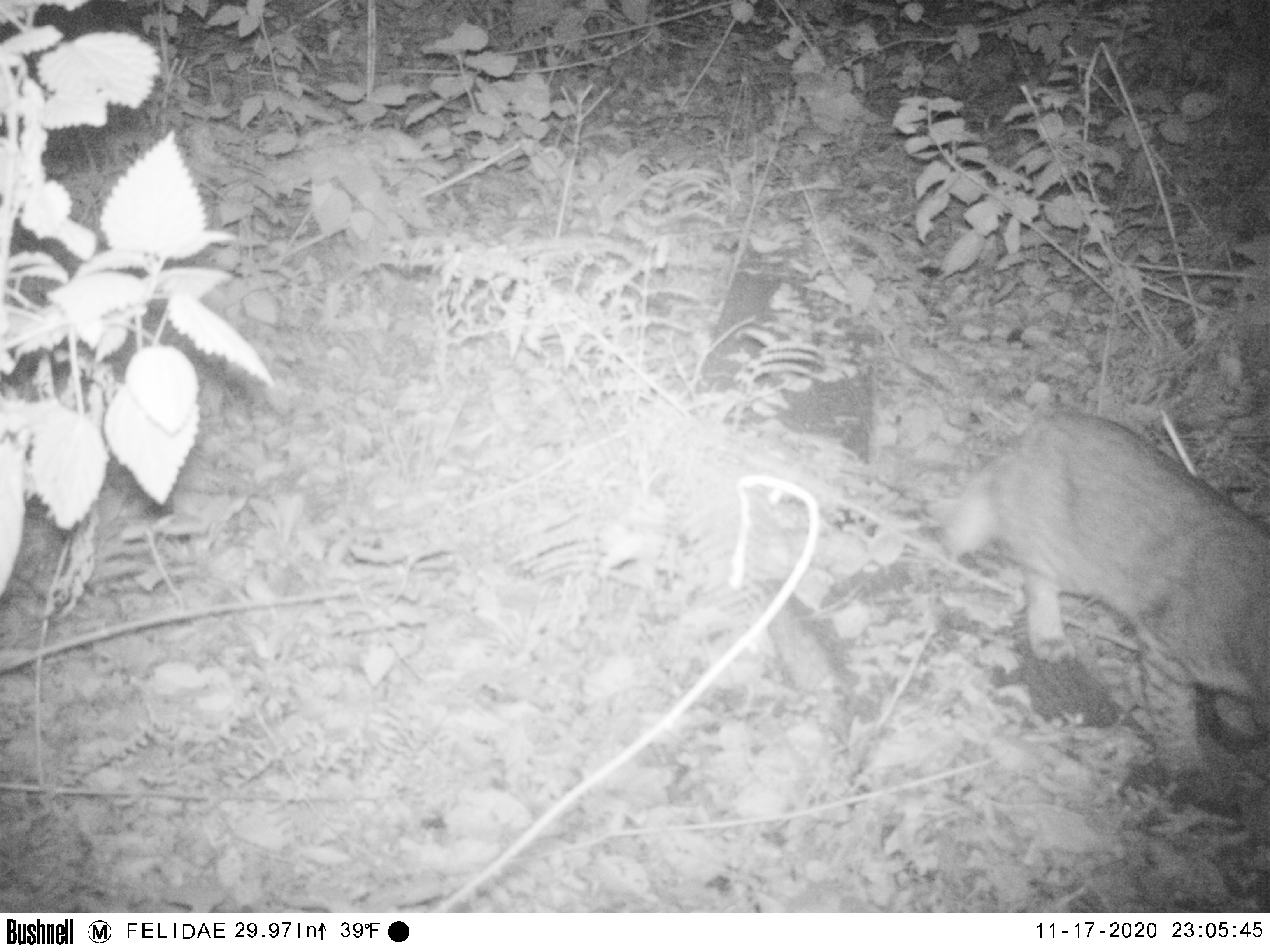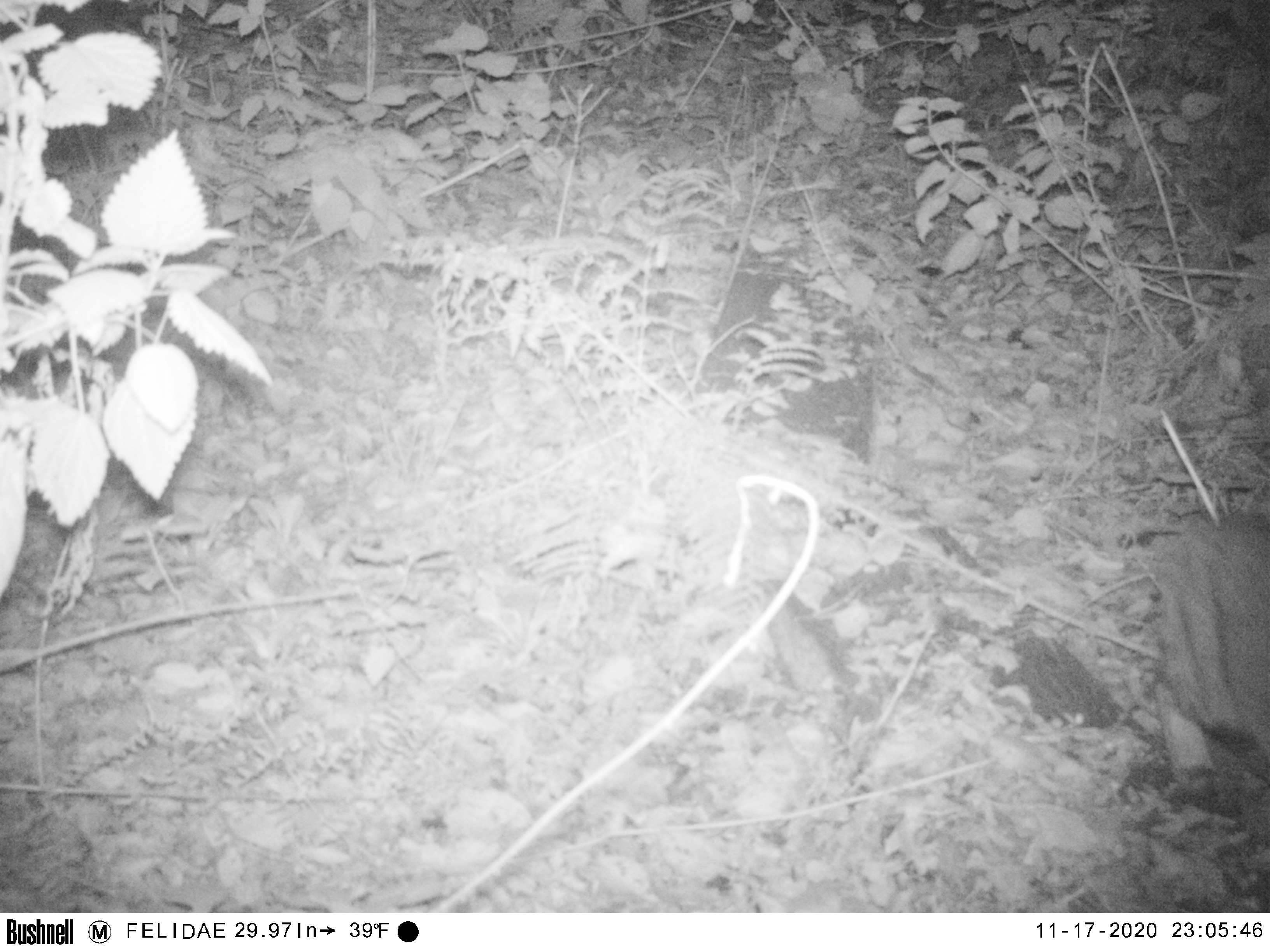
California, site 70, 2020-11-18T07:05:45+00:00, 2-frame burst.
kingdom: Animalia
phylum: Chordata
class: Mammalia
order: Carnivora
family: Felidae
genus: Lynx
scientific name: Lynx rufus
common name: bobcat